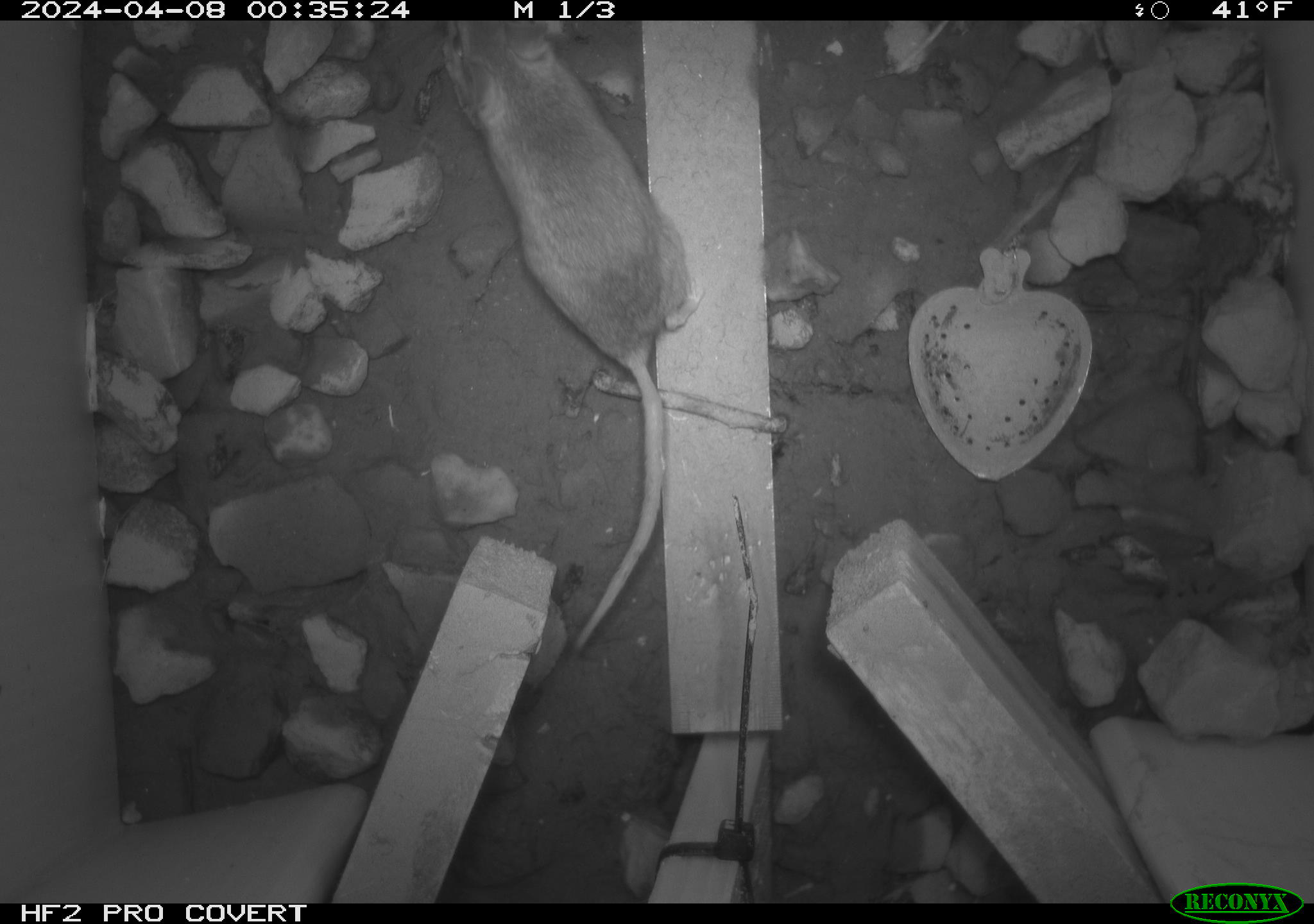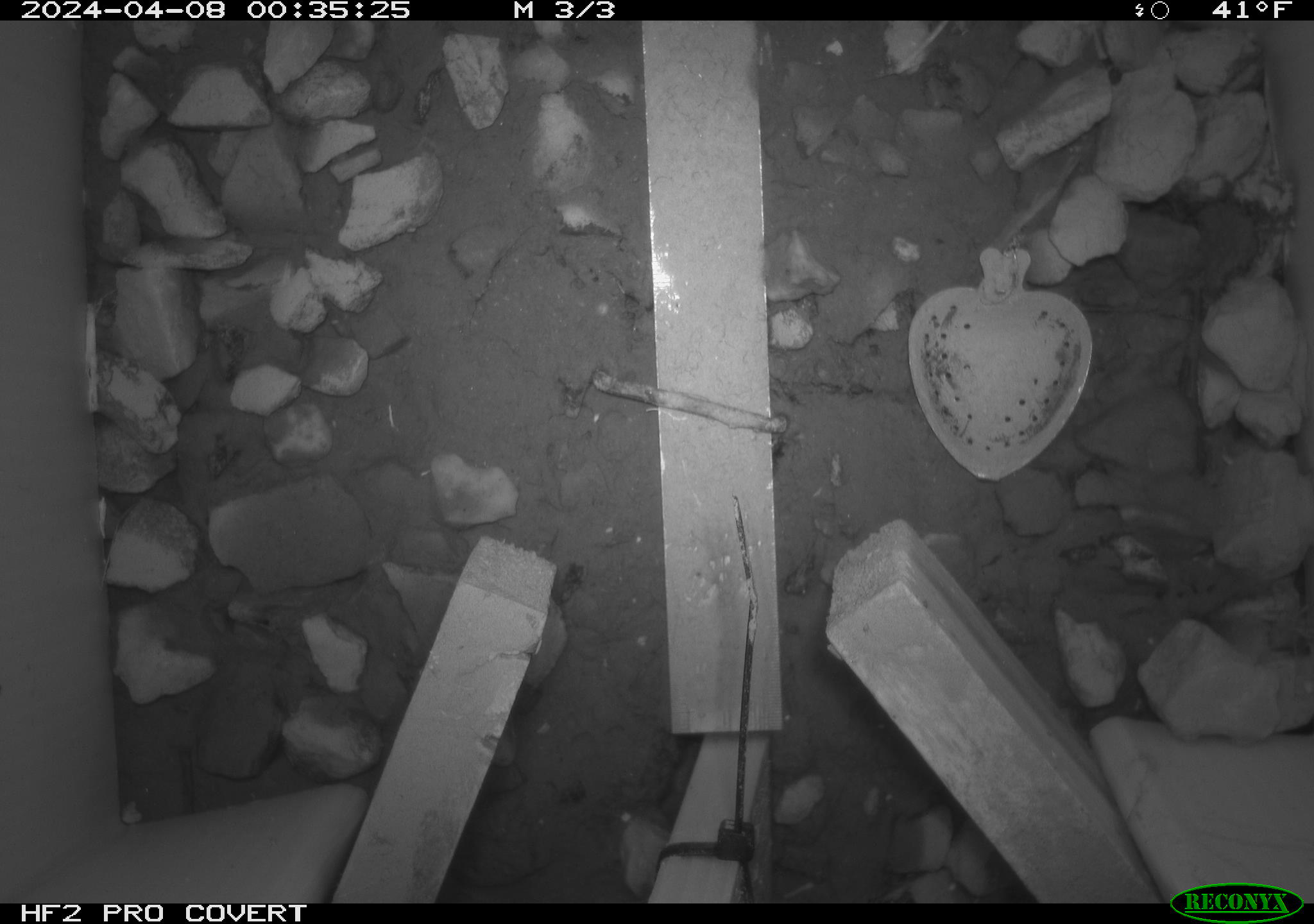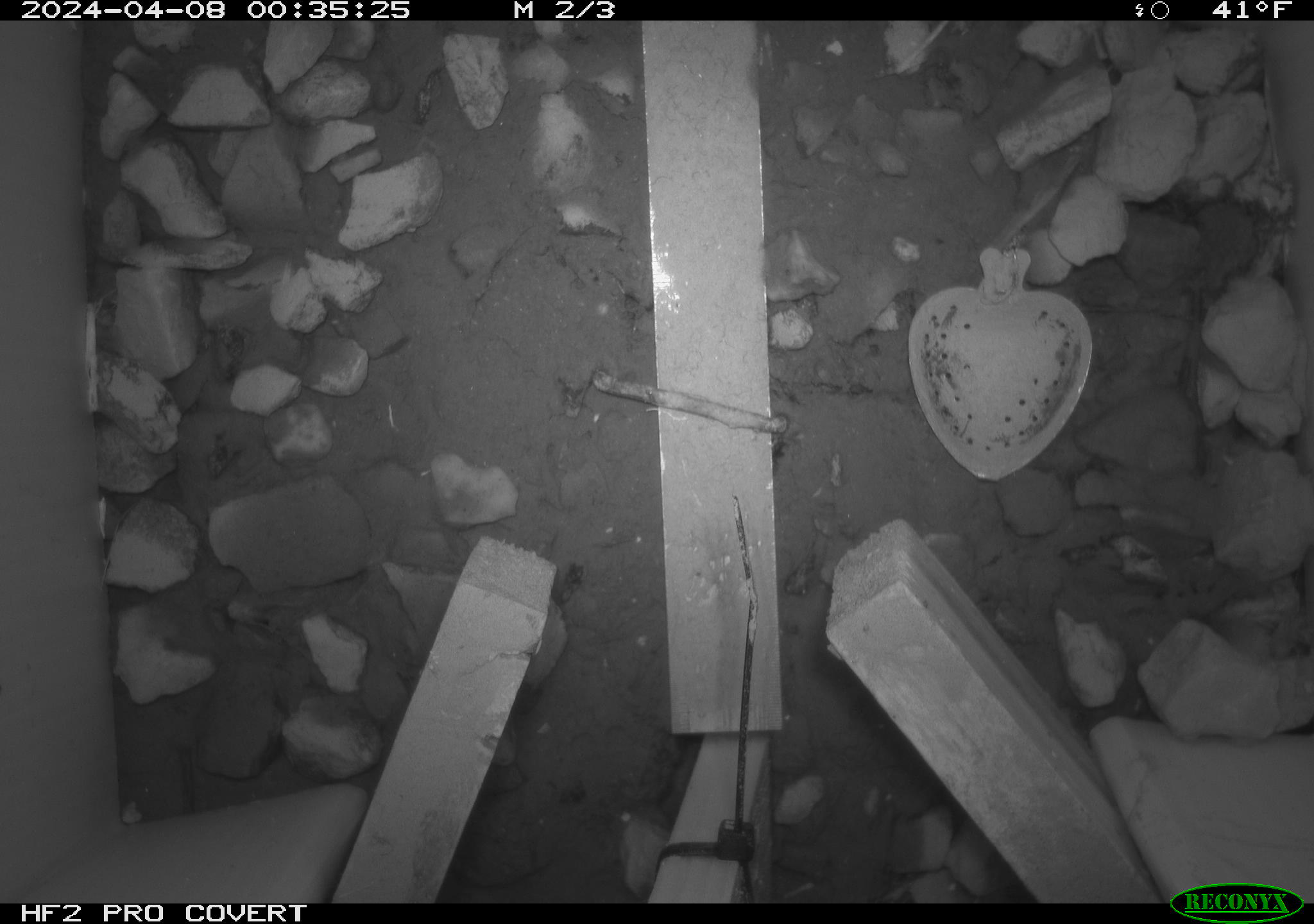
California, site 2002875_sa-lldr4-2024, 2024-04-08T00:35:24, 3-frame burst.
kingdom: Animalia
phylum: Chordata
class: Mammalia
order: Rodentia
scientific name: Rodentia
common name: rodent